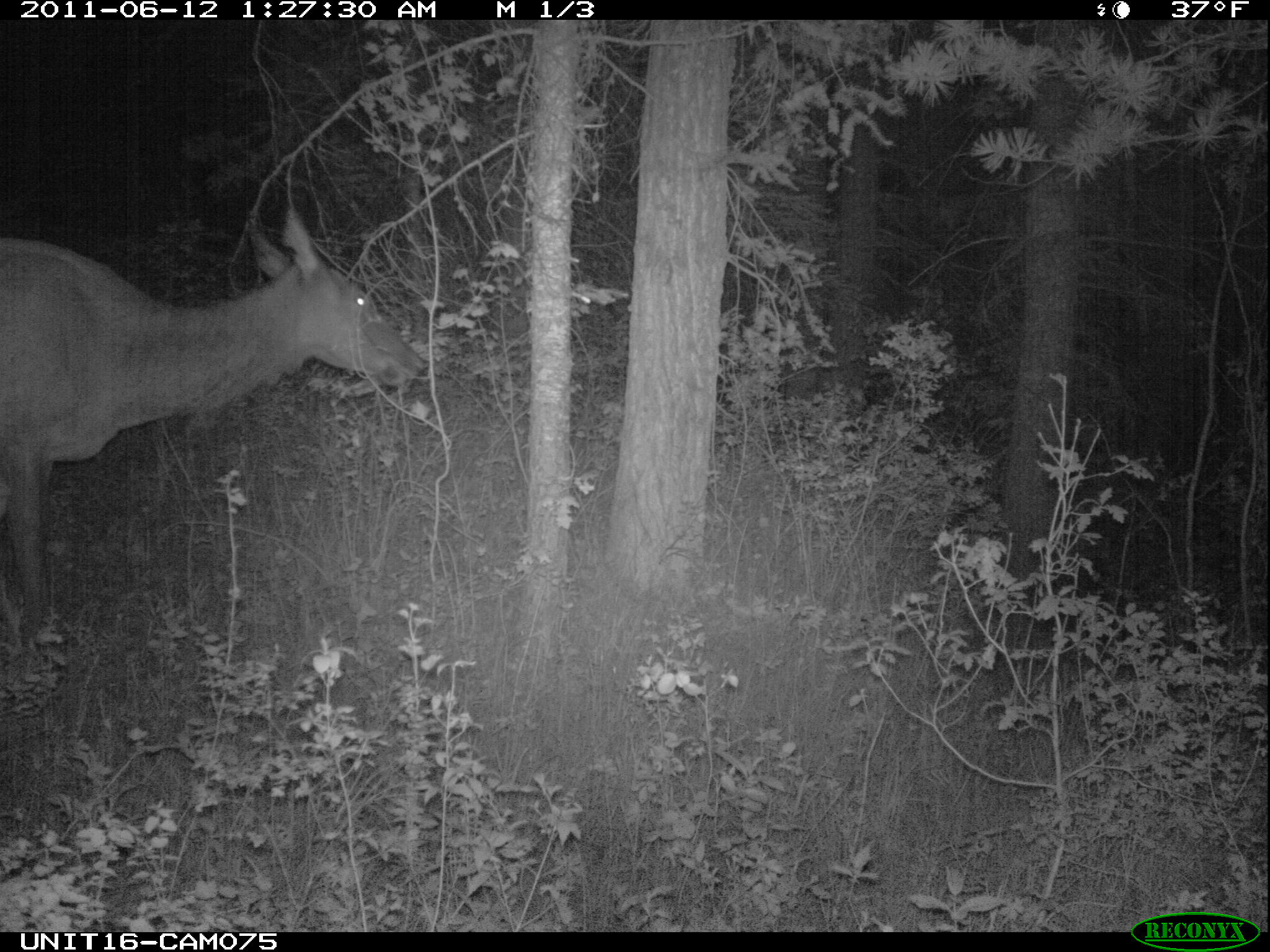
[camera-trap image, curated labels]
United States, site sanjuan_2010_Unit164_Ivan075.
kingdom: Animalia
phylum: Chordata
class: Mammalia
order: Artiodactyla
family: Cervidae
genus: Cervus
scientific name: Cervus elaphus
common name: red deer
Cervus elaphus (red deer).